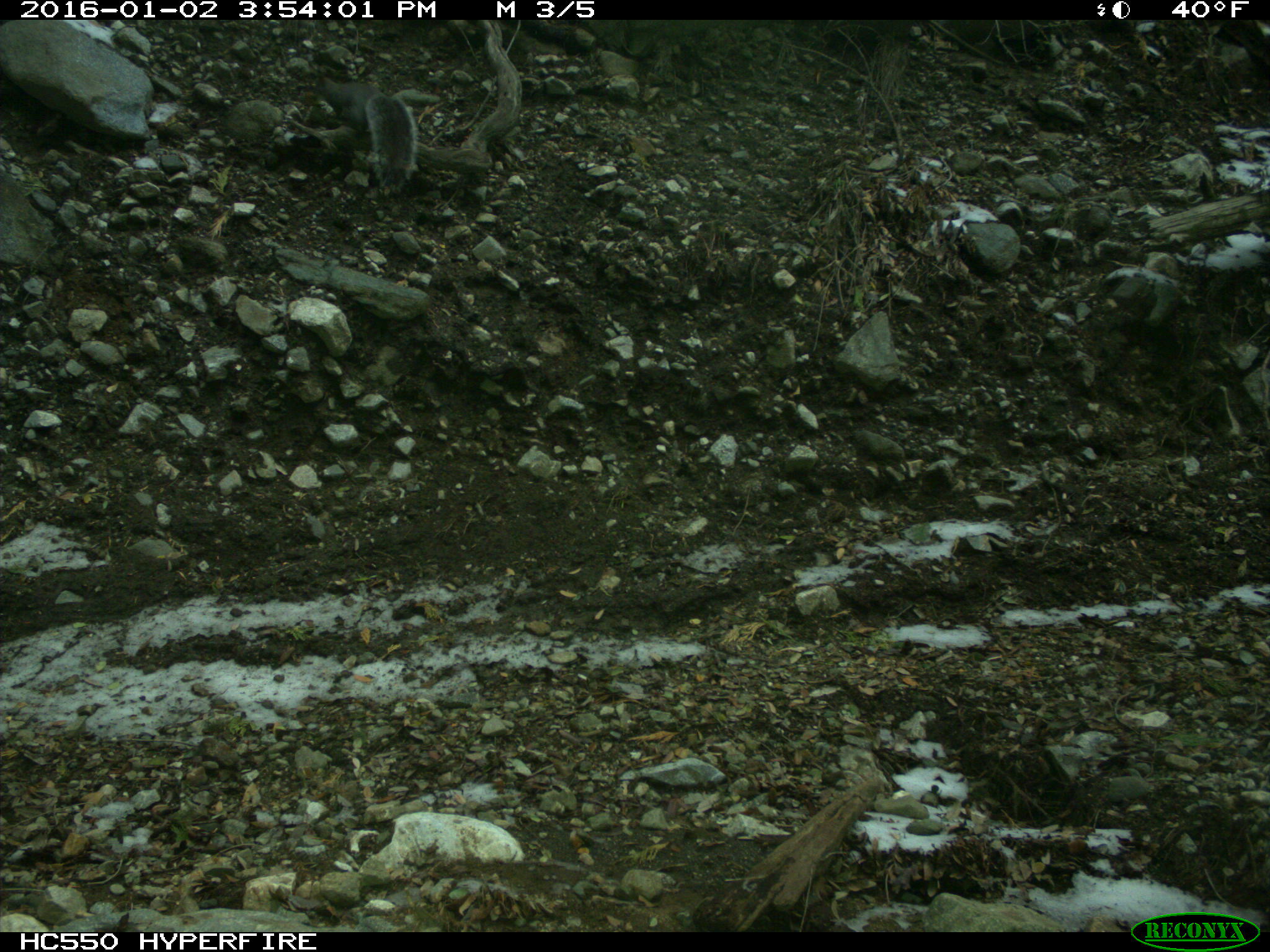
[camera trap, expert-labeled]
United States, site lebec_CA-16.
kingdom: Animalia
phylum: Chordata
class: Mammalia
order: Rodentia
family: Sciuridae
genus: Sciurus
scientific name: Sciurus carolinensis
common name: eastern gray squirrel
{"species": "Sciurus carolinensis (eastern gray squirrel)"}